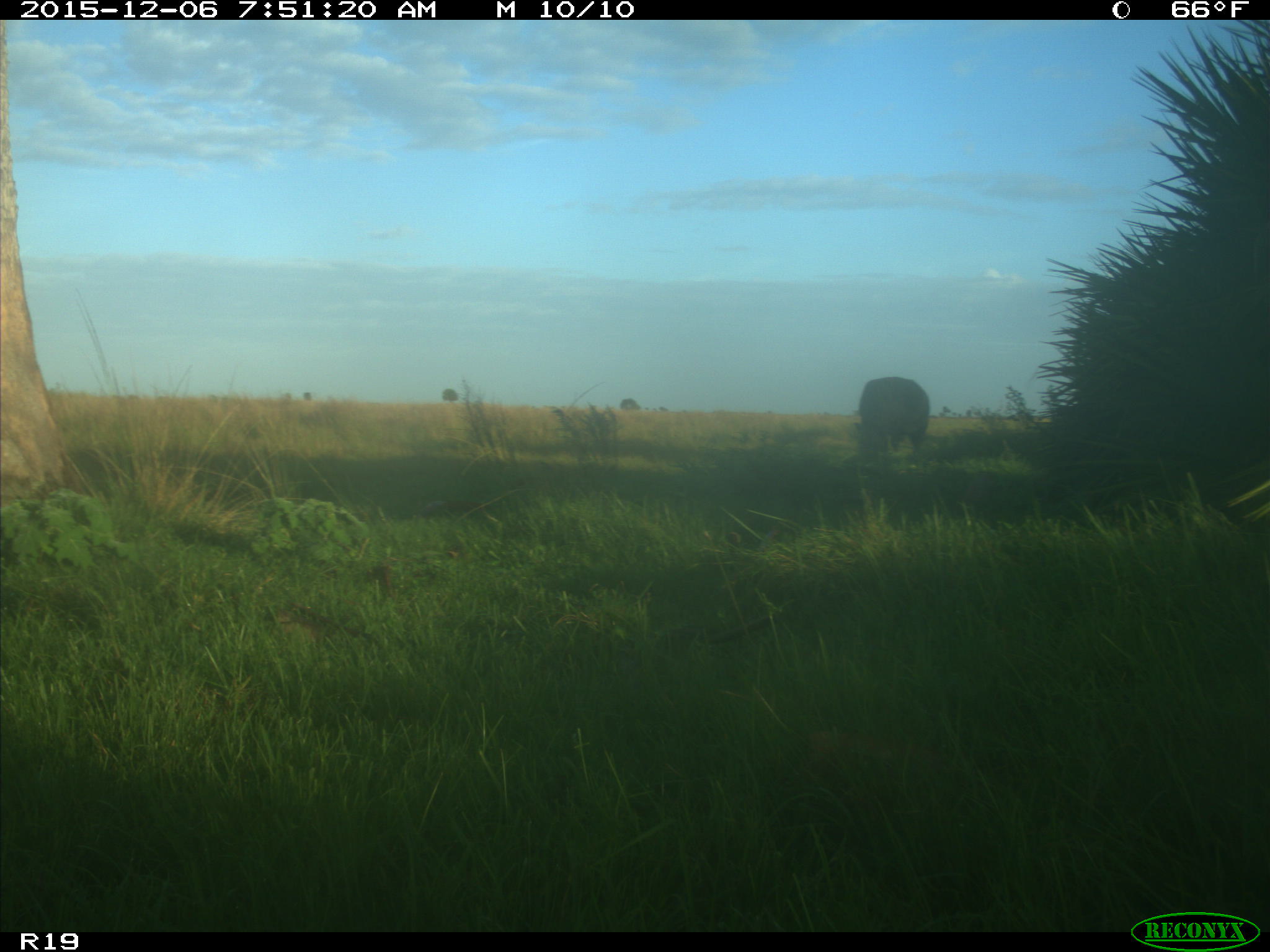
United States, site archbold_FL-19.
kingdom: Animalia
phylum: Chordata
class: Mammalia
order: Artiodactyla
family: Bovidae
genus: Bos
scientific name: Bos taurus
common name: domestic cow